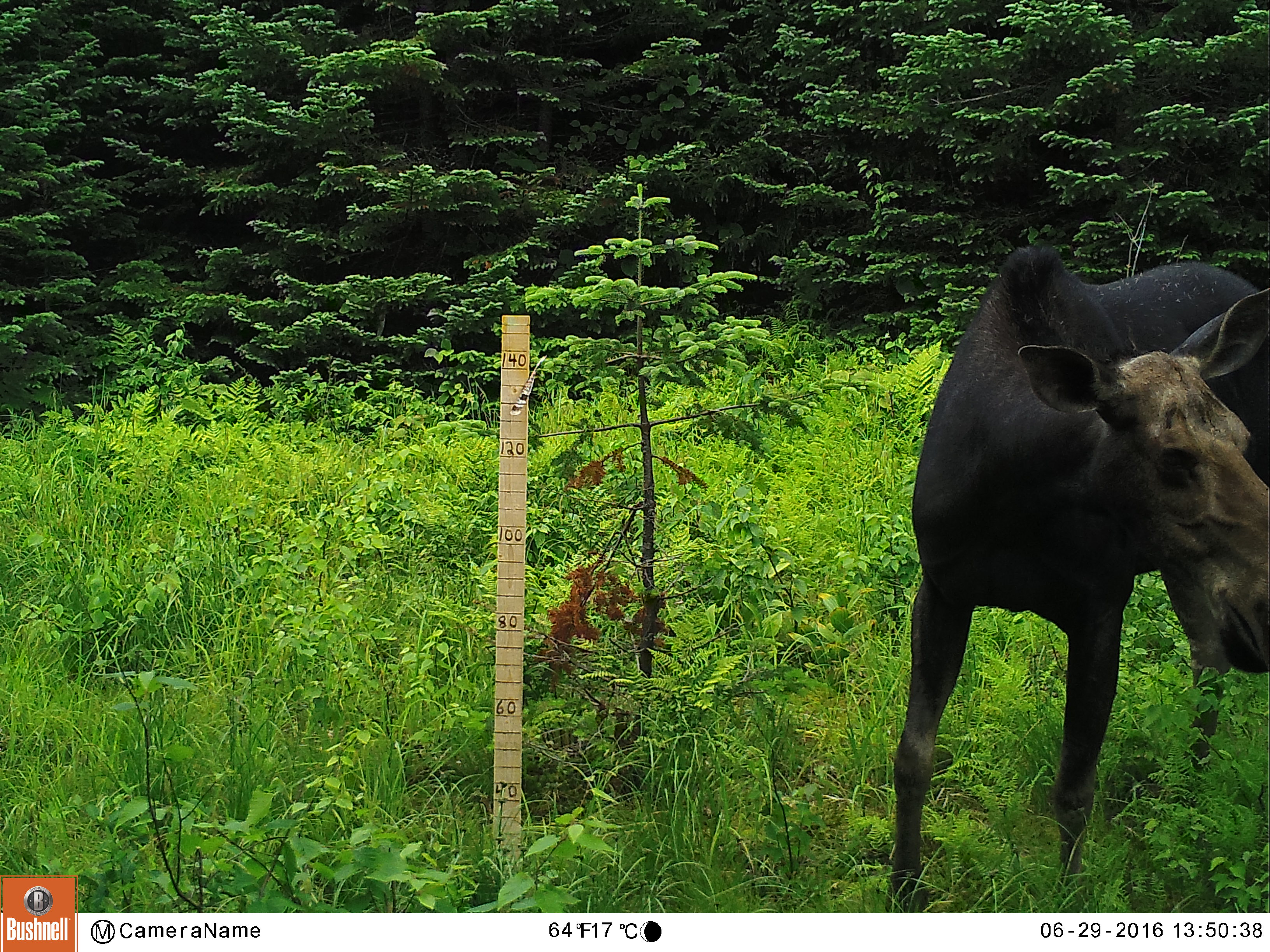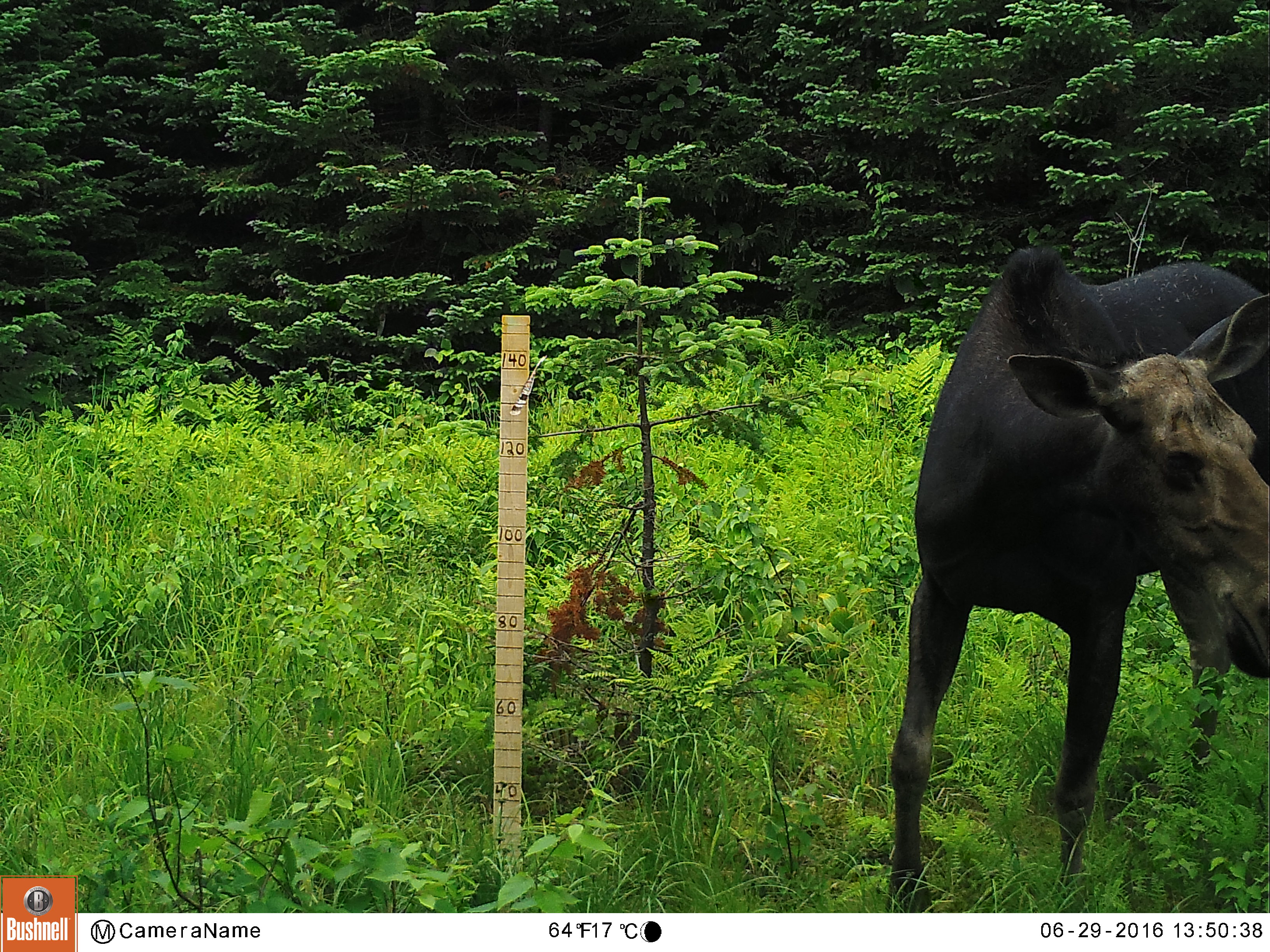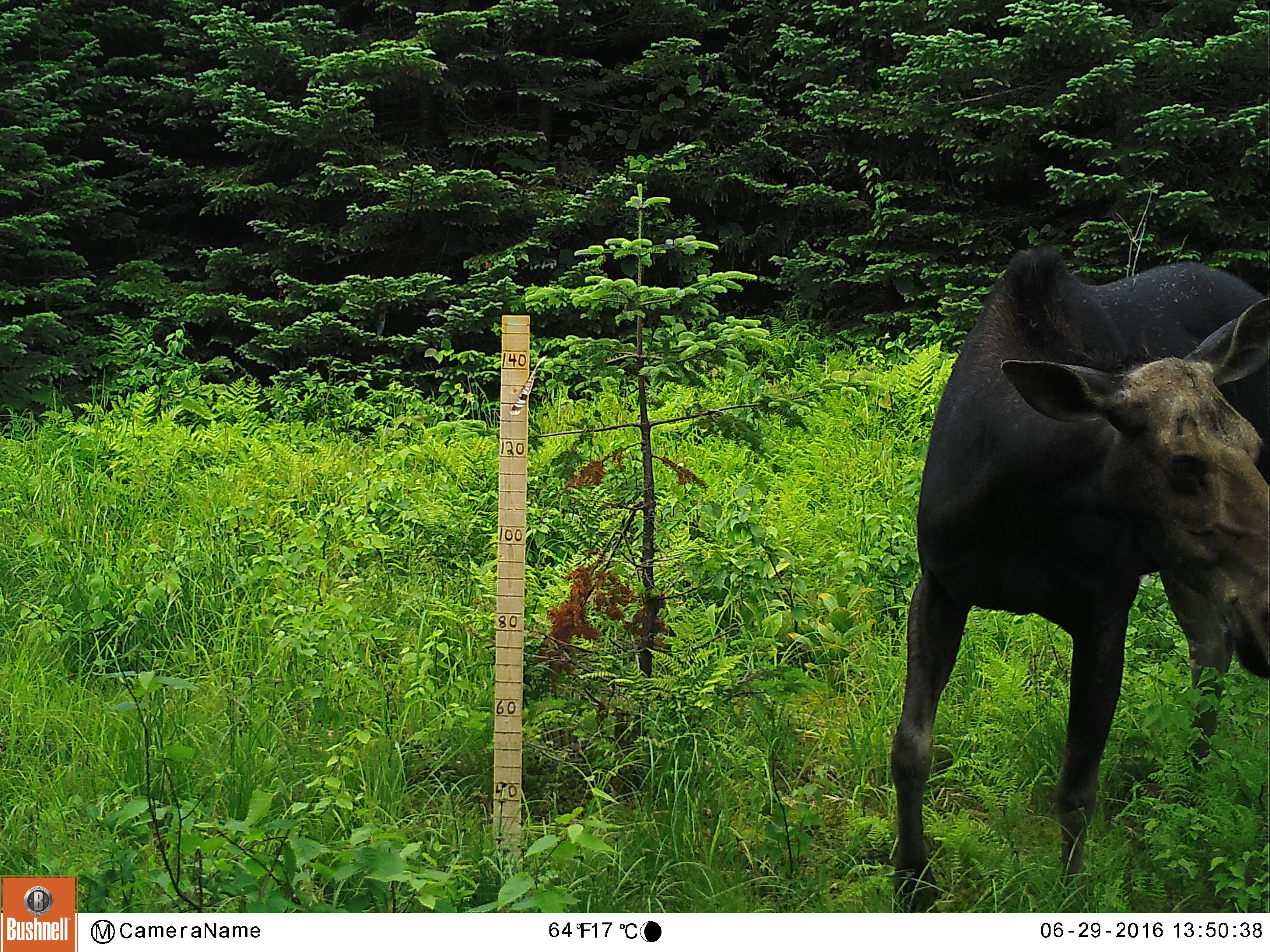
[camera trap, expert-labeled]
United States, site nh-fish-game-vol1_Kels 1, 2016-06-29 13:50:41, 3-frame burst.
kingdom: Animalia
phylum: Chordata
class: Mammalia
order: Artiodactyla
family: Cervidae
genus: Alces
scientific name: Alces alces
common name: moose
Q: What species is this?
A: Moose (Alces alces).